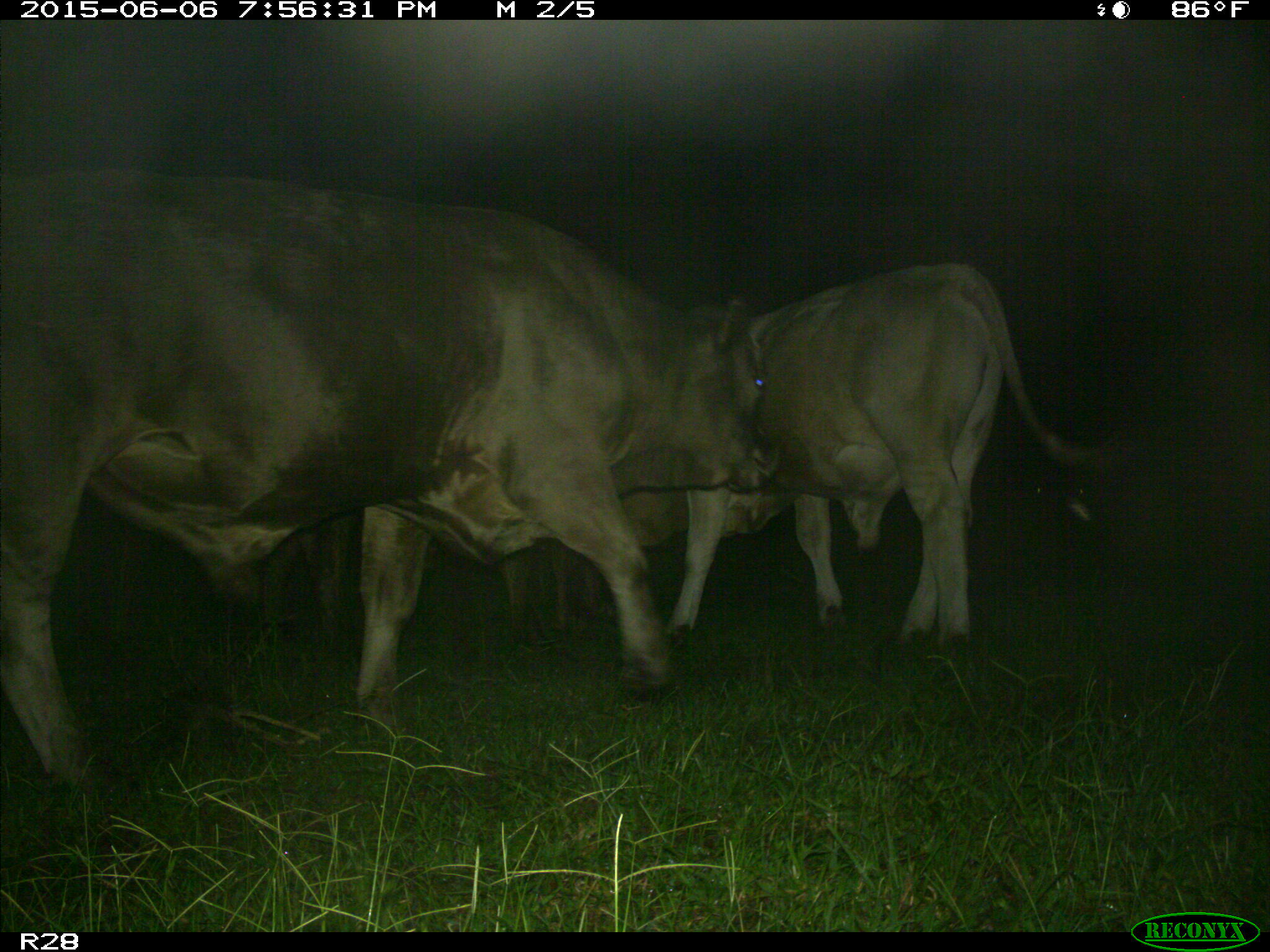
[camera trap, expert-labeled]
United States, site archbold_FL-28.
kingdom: Animalia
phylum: Chordata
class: Mammalia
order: Artiodactyla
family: Bovidae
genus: Bos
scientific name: Bos taurus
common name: domestic cow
Bos taurus (domestic cow).